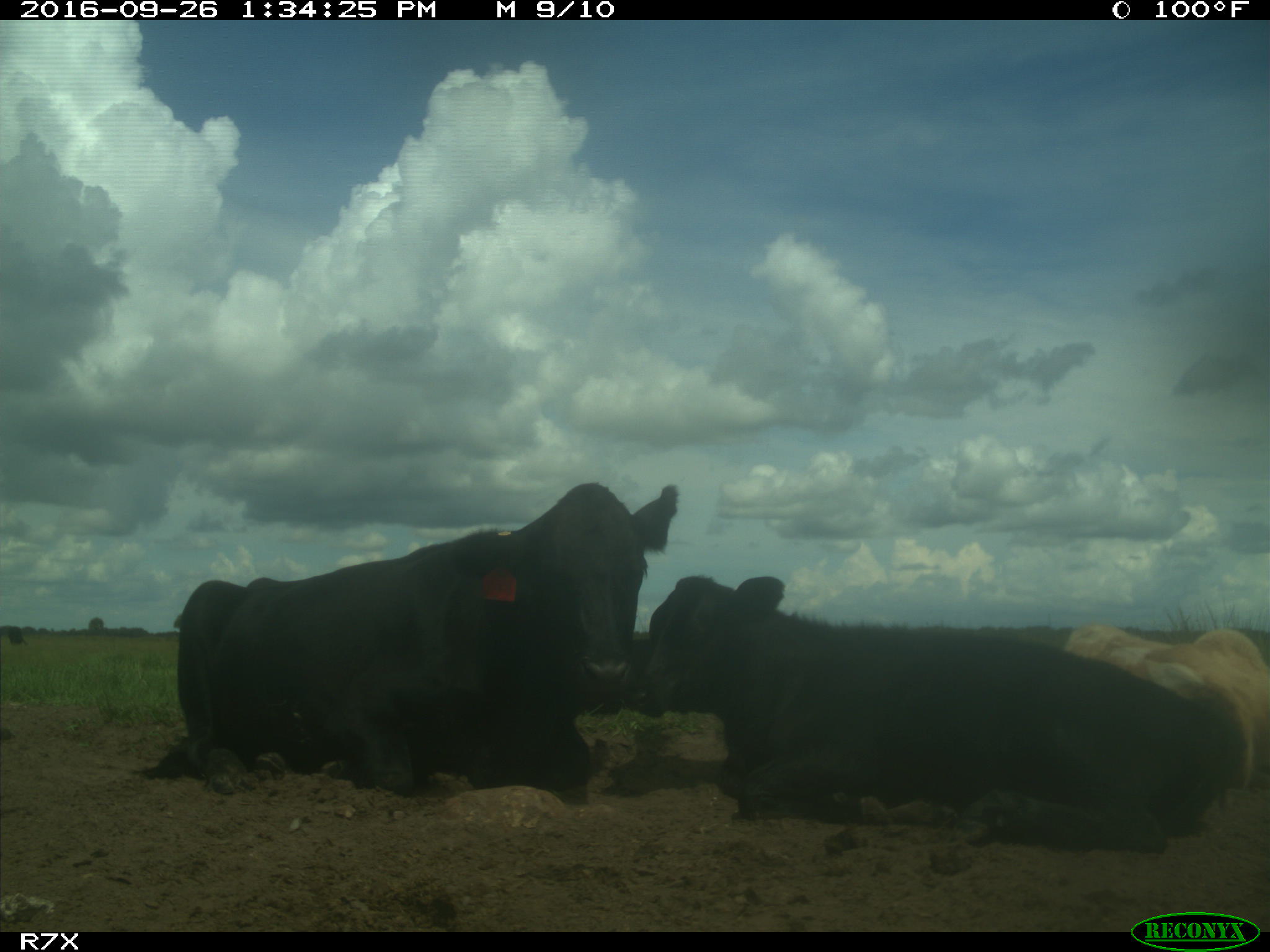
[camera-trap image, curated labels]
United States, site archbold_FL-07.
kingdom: Animalia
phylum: Chordata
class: Mammalia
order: Artiodactyla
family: Bovidae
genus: Bos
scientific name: Bos taurus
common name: domestic cow